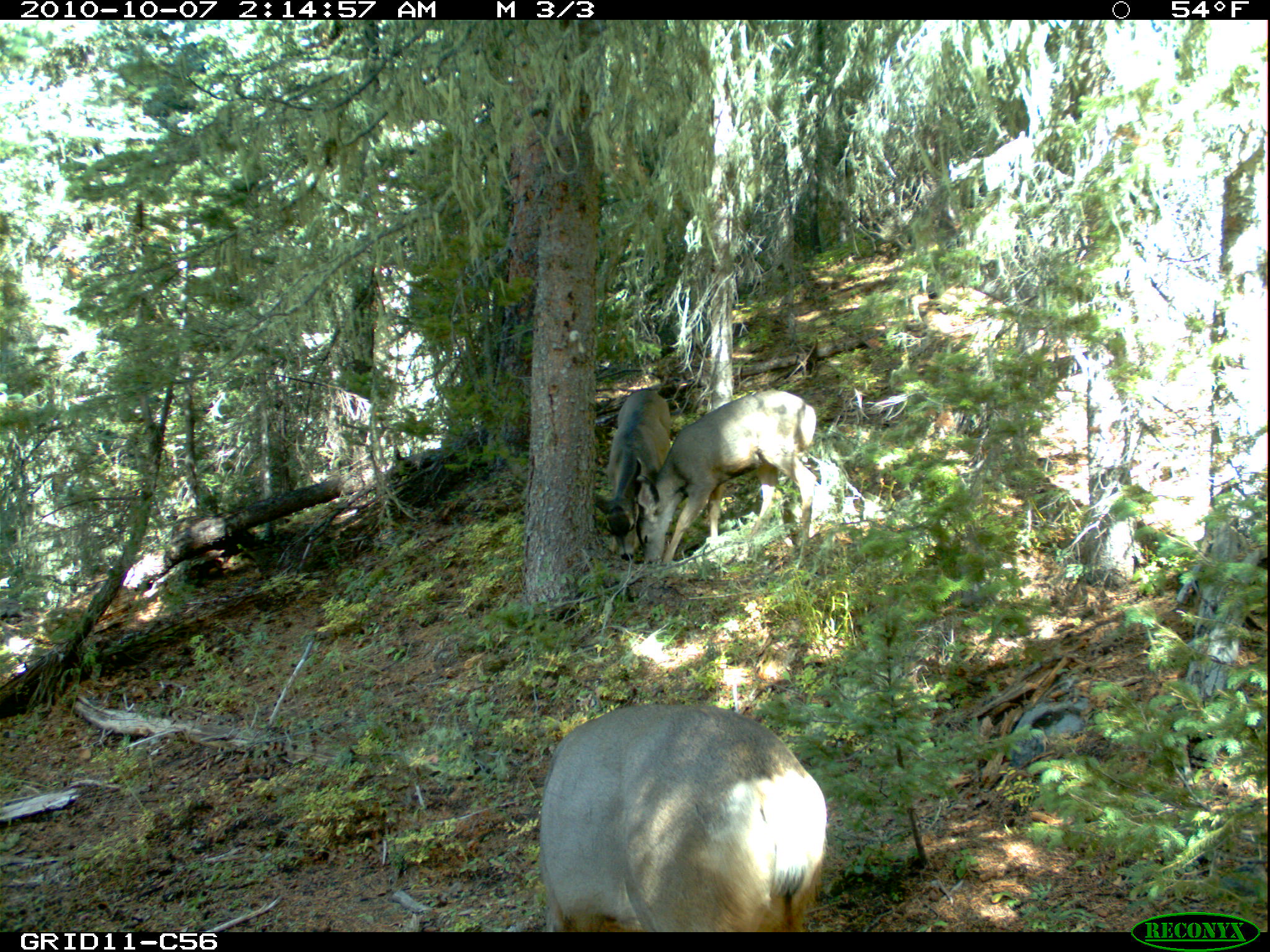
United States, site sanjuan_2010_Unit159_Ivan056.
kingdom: Animalia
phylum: Chordata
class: Mammalia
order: Artiodactyla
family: Cervidae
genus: Odocoileus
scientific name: Odocoileus hemionus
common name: mule deer